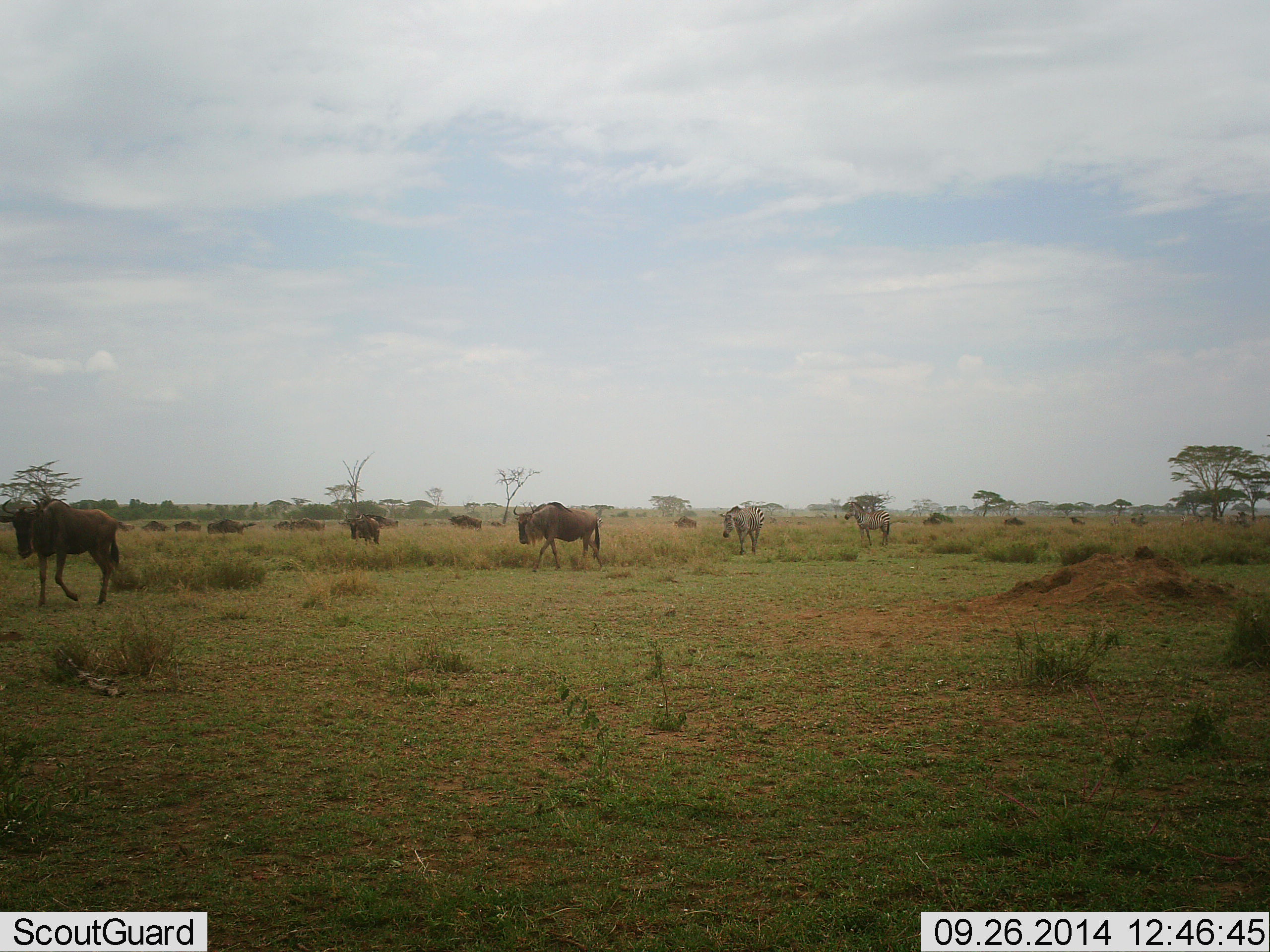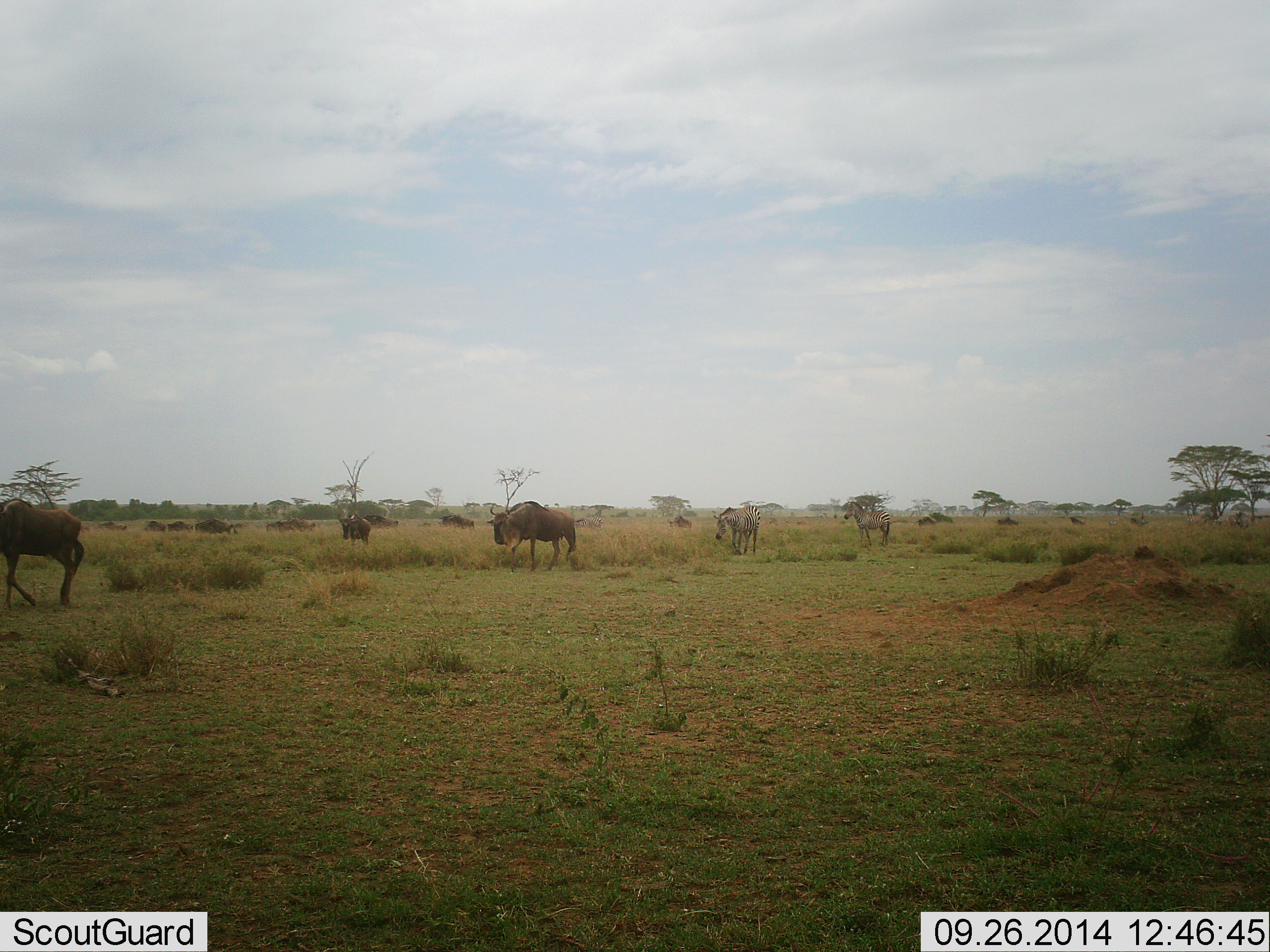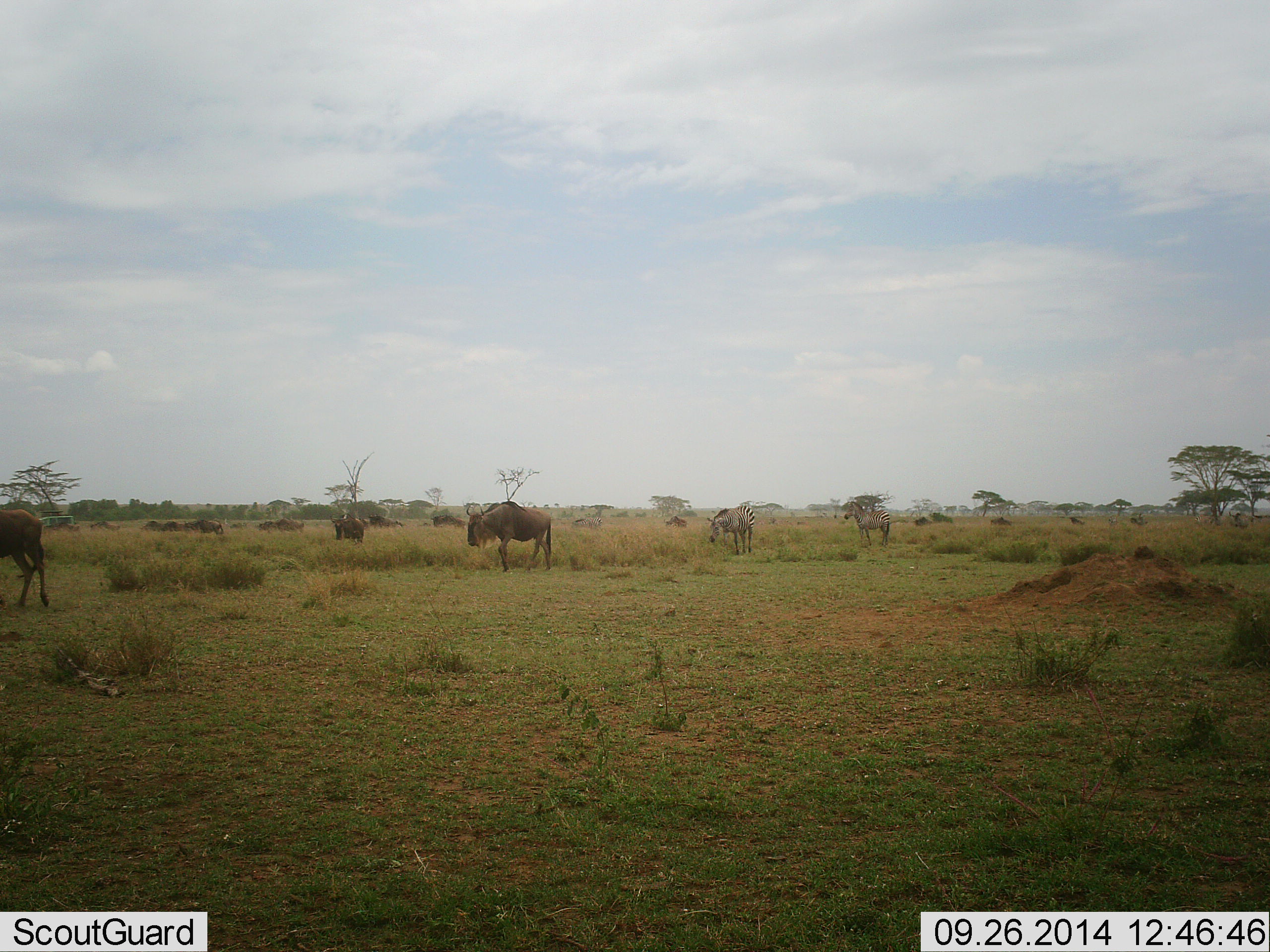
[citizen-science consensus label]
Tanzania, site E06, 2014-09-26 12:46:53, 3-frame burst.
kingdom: Animalia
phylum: Chordata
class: Mammalia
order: Artiodactyla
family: Bovidae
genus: Connochaetes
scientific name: Connochaetes taurinus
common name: blue wildebeest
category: wildebeest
Wildebeest (blue wildebeest) (Connochaetes taurinus), count 11-50. Behavior (volunteer vote fractions): standing 0%, resting 0%, moving 92%, interacting 0%. Young present (vote fraction): 0%. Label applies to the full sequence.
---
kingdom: Animalia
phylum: Chordata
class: Mammalia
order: Perissodactyla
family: Equidae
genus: Equus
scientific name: Equus quagga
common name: plains zebra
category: zebra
Zebra (plains zebra) (Equus quagga), count 2. Behavior (volunteer vote fractions): standing 64%, resting 0%, moving 45%, interacting 0%. Young present (vote fraction): 0%. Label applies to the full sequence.